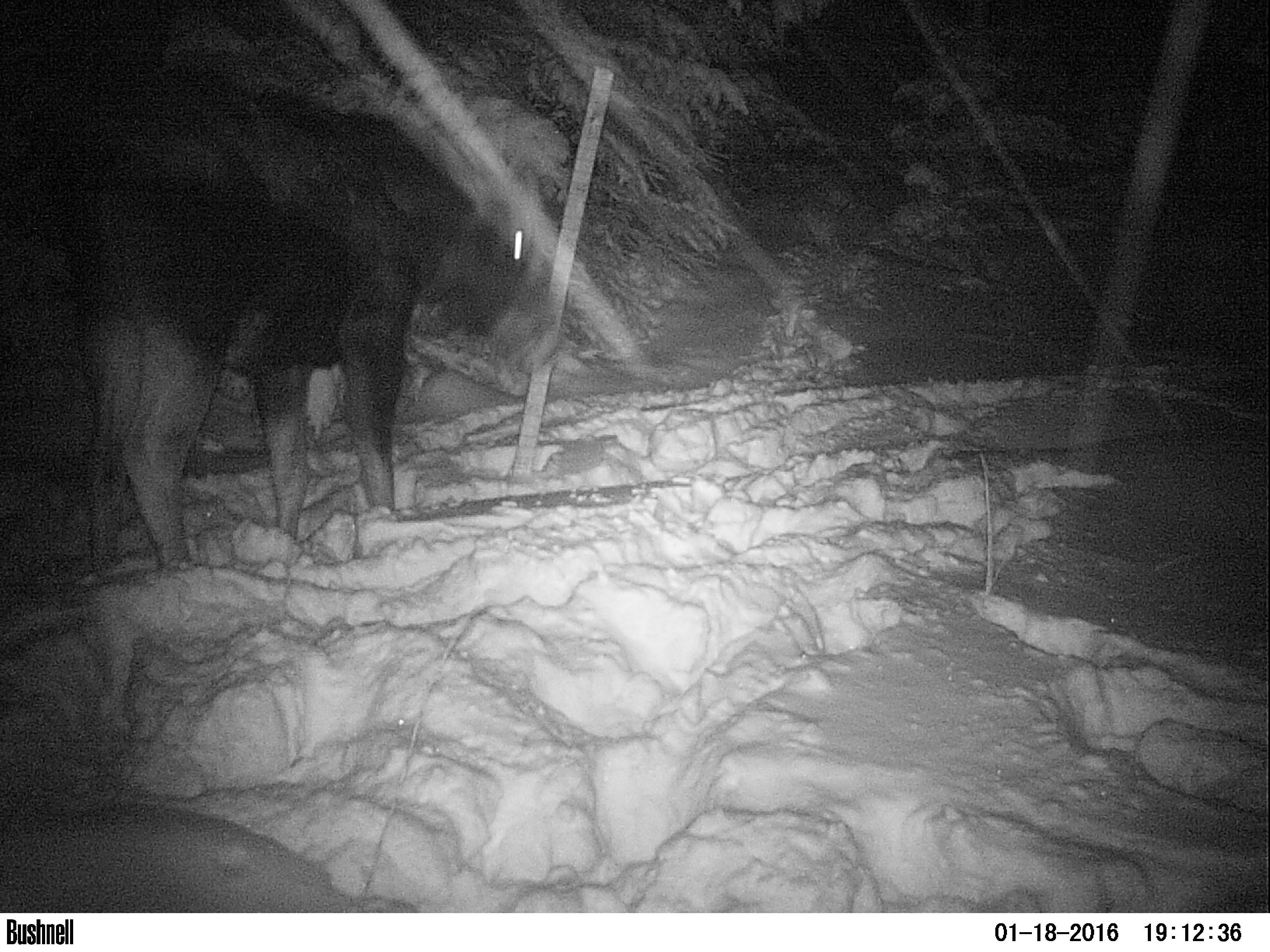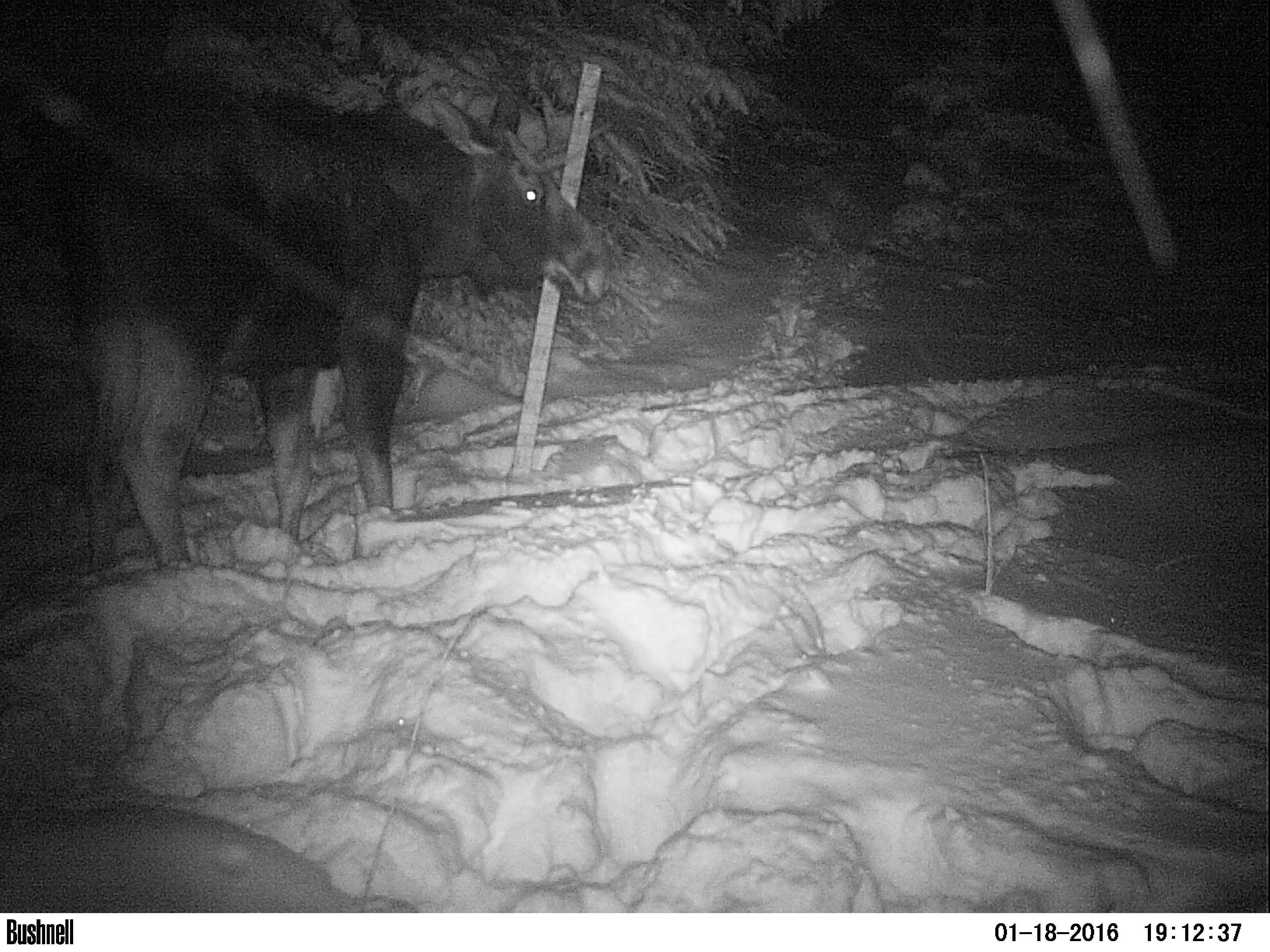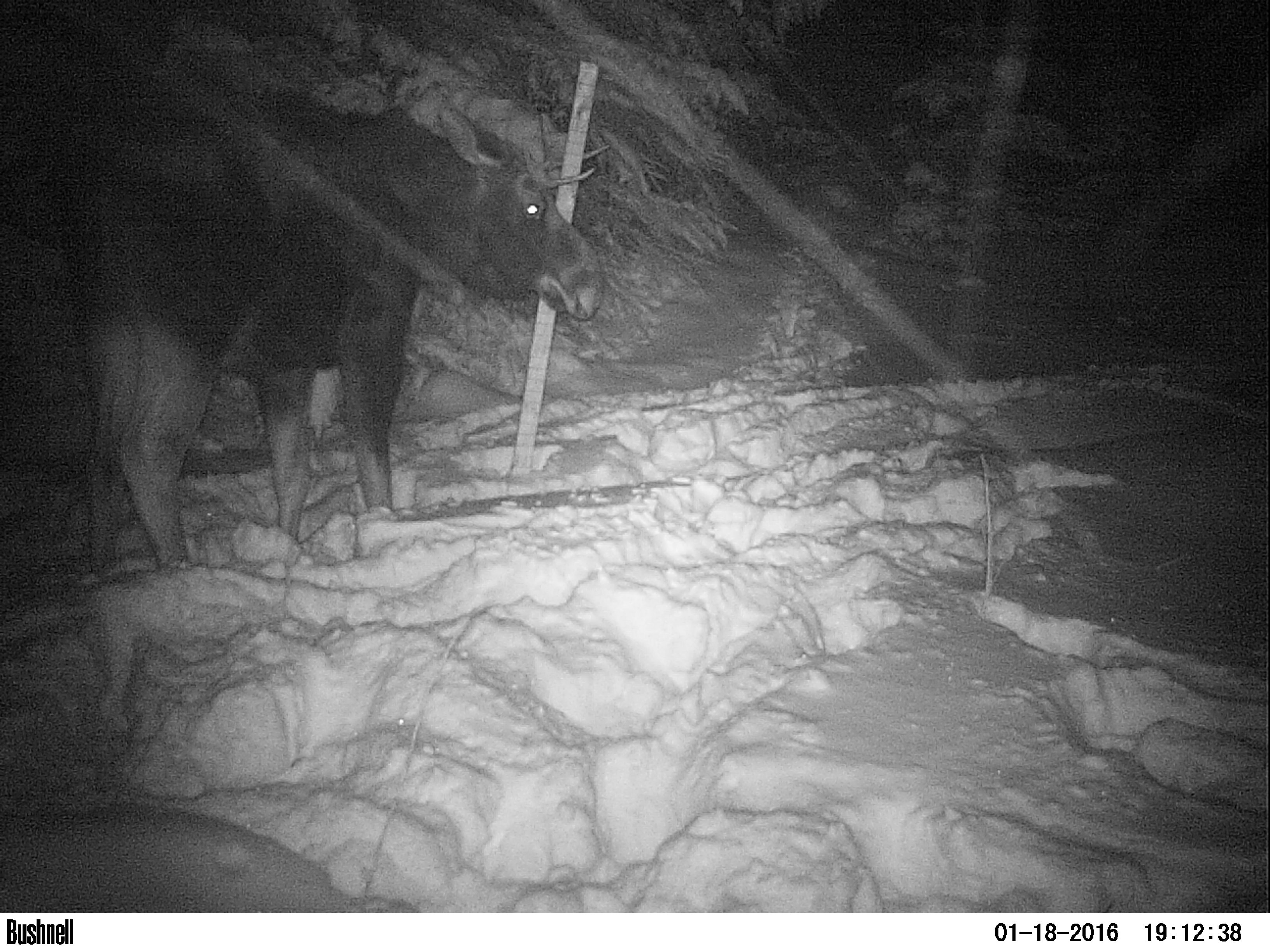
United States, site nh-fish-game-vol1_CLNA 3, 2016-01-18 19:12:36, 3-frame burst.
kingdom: Animalia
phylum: Chordata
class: Mammalia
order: Artiodactyla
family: Cervidae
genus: Alces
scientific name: Alces alces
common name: moose